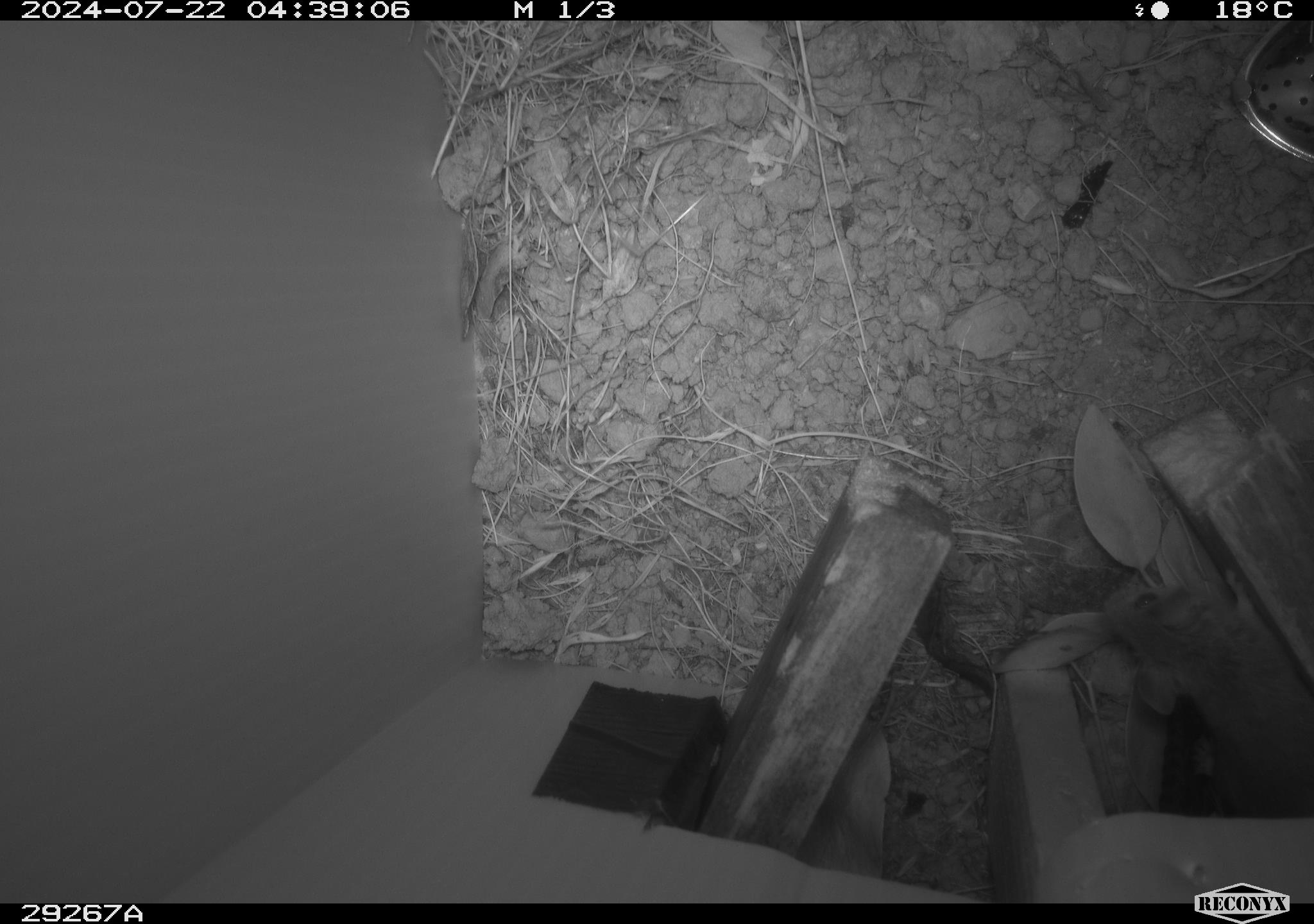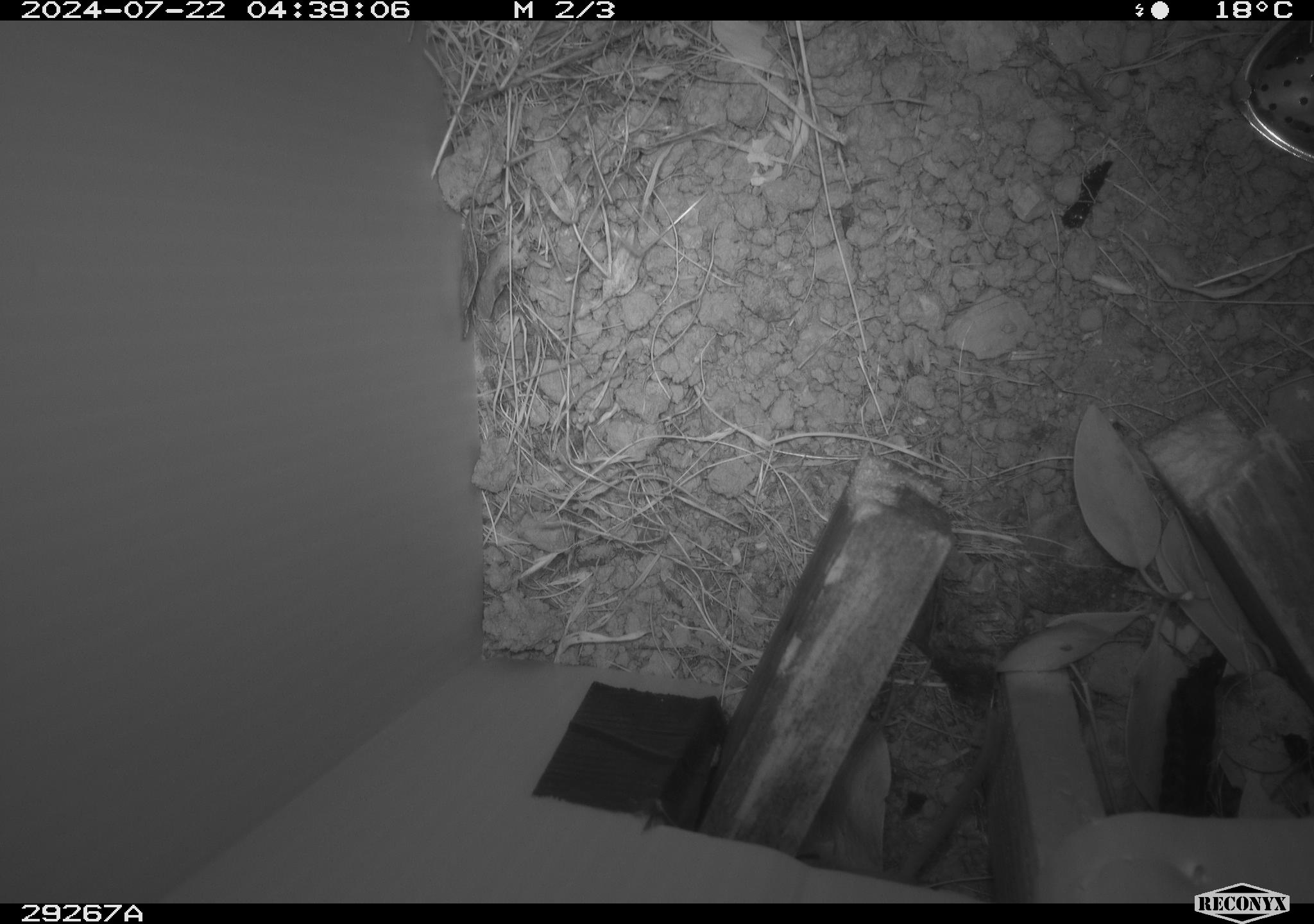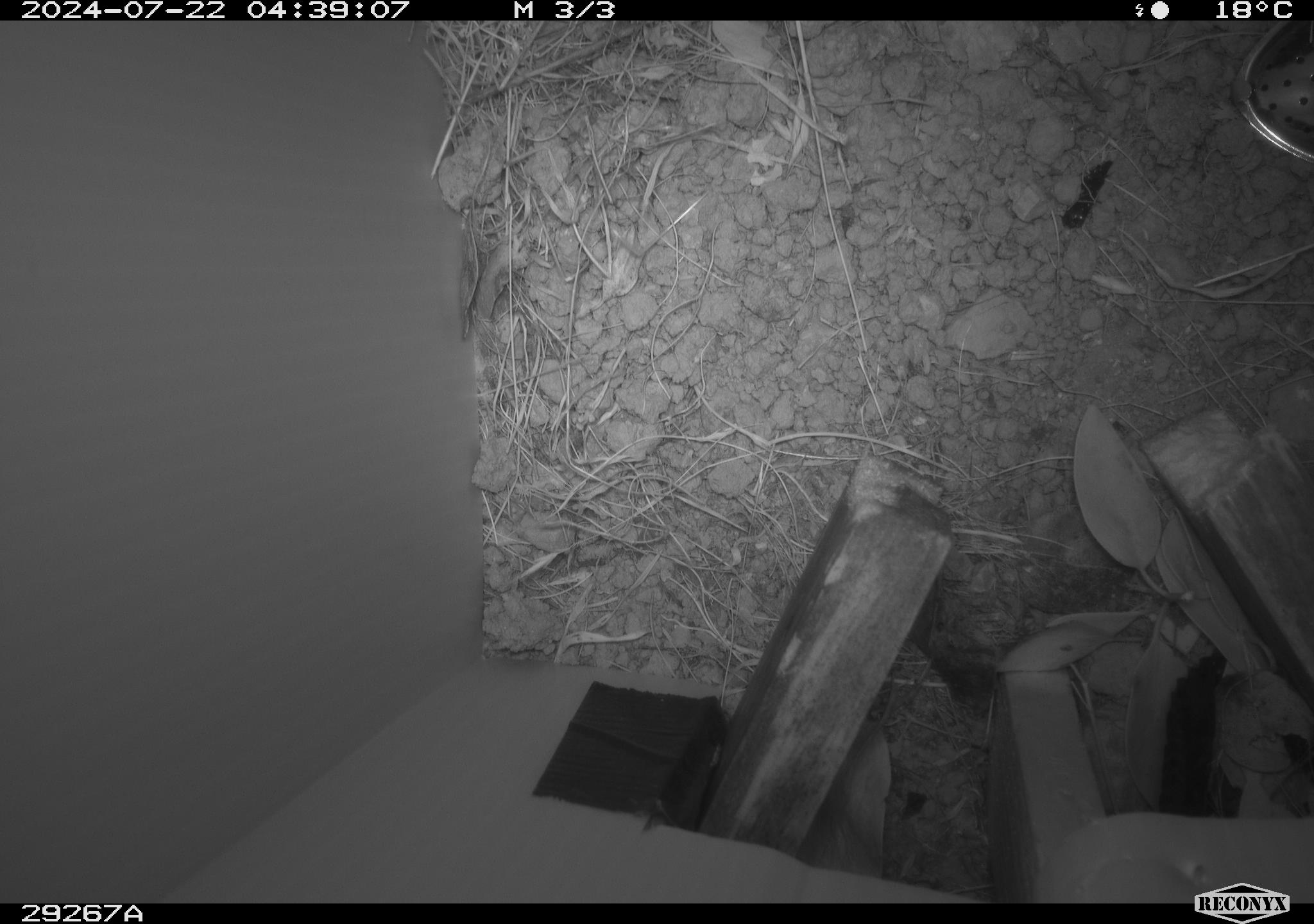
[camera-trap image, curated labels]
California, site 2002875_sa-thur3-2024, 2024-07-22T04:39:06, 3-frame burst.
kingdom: Animalia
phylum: Chordata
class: Mammalia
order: Rodentia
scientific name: Rodentia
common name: mouse species